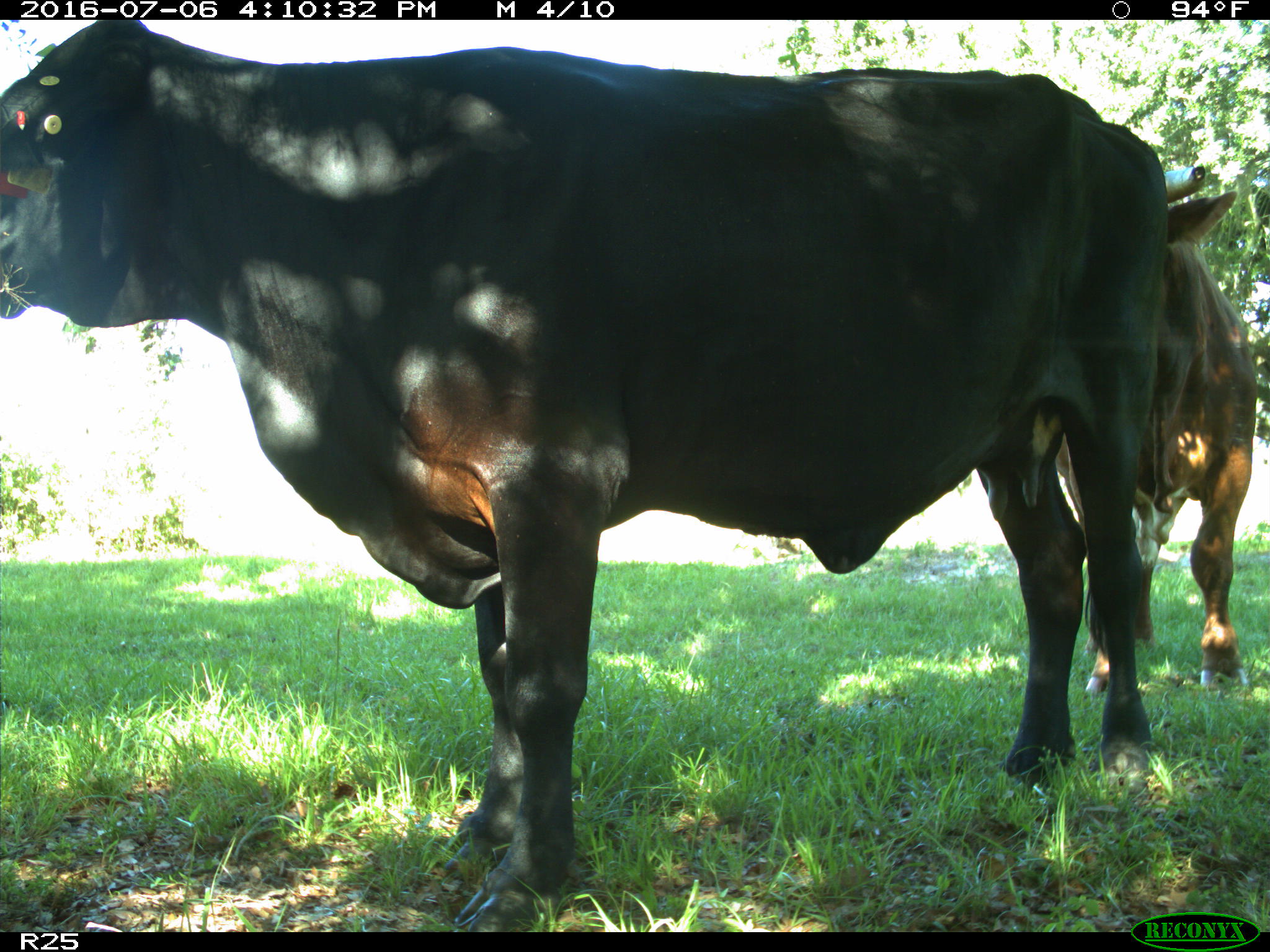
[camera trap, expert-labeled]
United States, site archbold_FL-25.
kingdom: Animalia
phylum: Chordata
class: Mammalia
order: Artiodactyla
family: Bovidae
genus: Bos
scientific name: Bos taurus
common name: domestic cow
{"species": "Bos taurus (domestic cow)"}